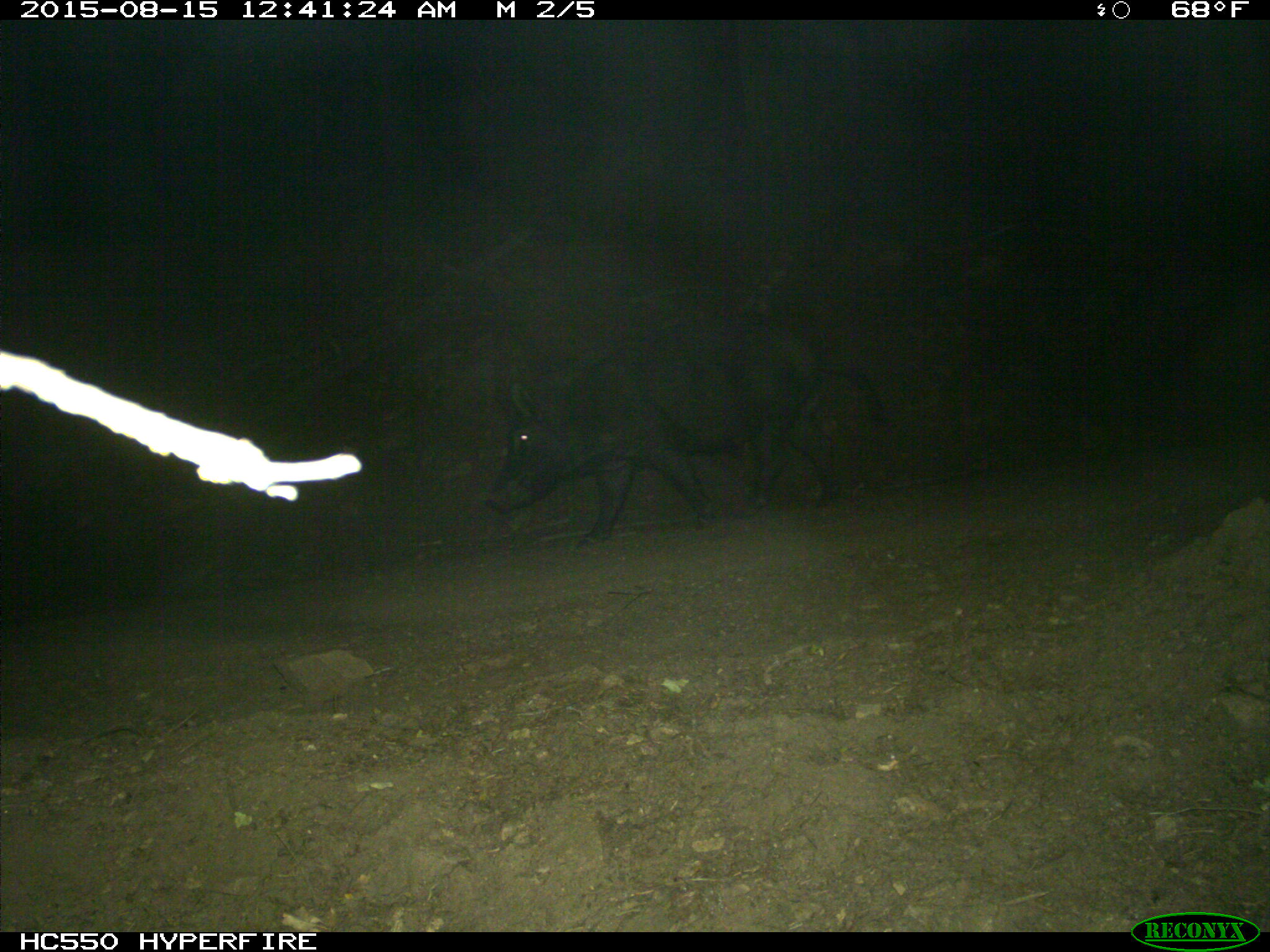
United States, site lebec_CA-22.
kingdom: Animalia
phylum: Chordata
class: Mammalia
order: Artiodactyla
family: Suidae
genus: Sus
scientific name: Sus scrofa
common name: wild boar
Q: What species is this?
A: Sus scrofa (wild boar).